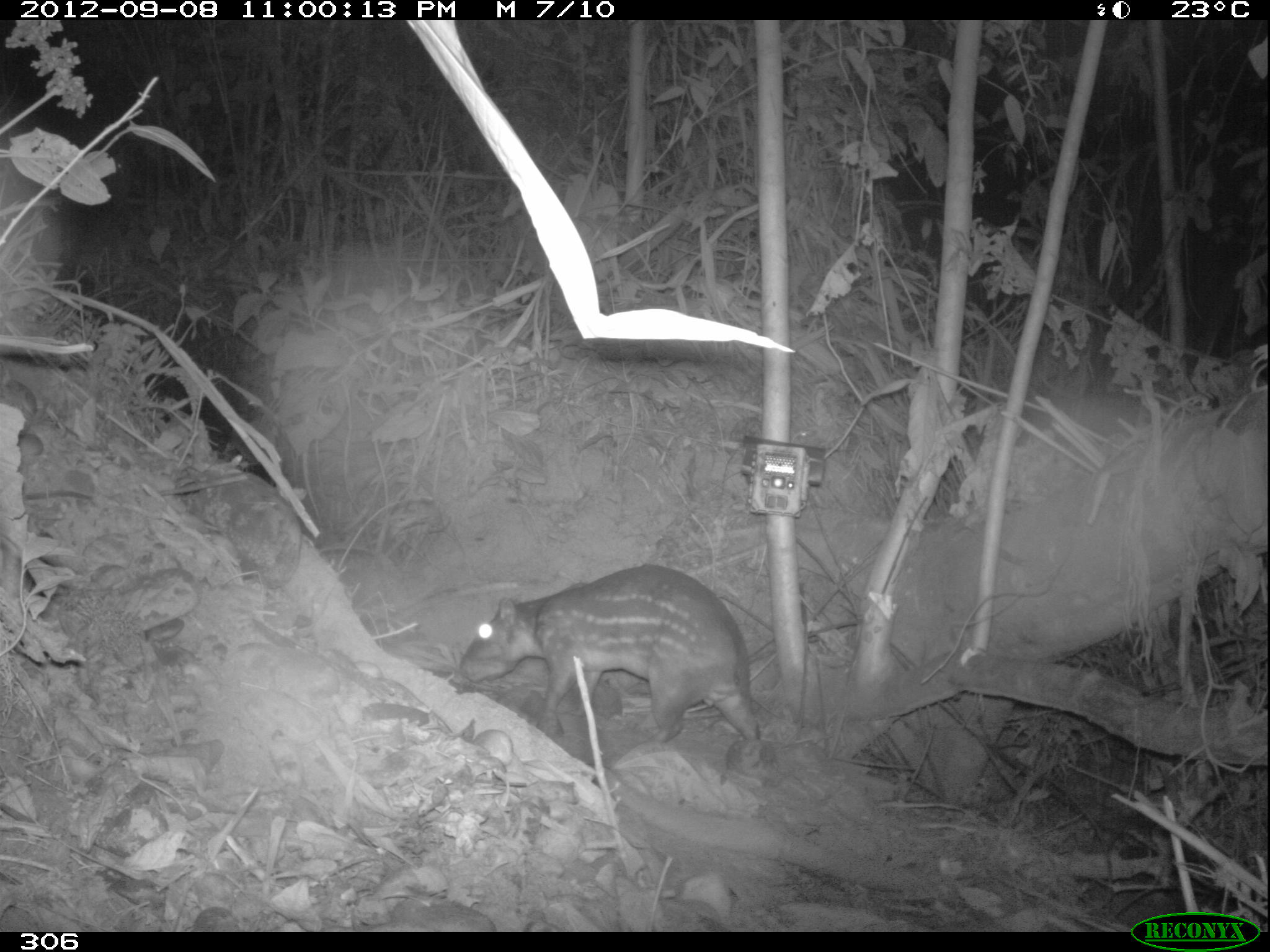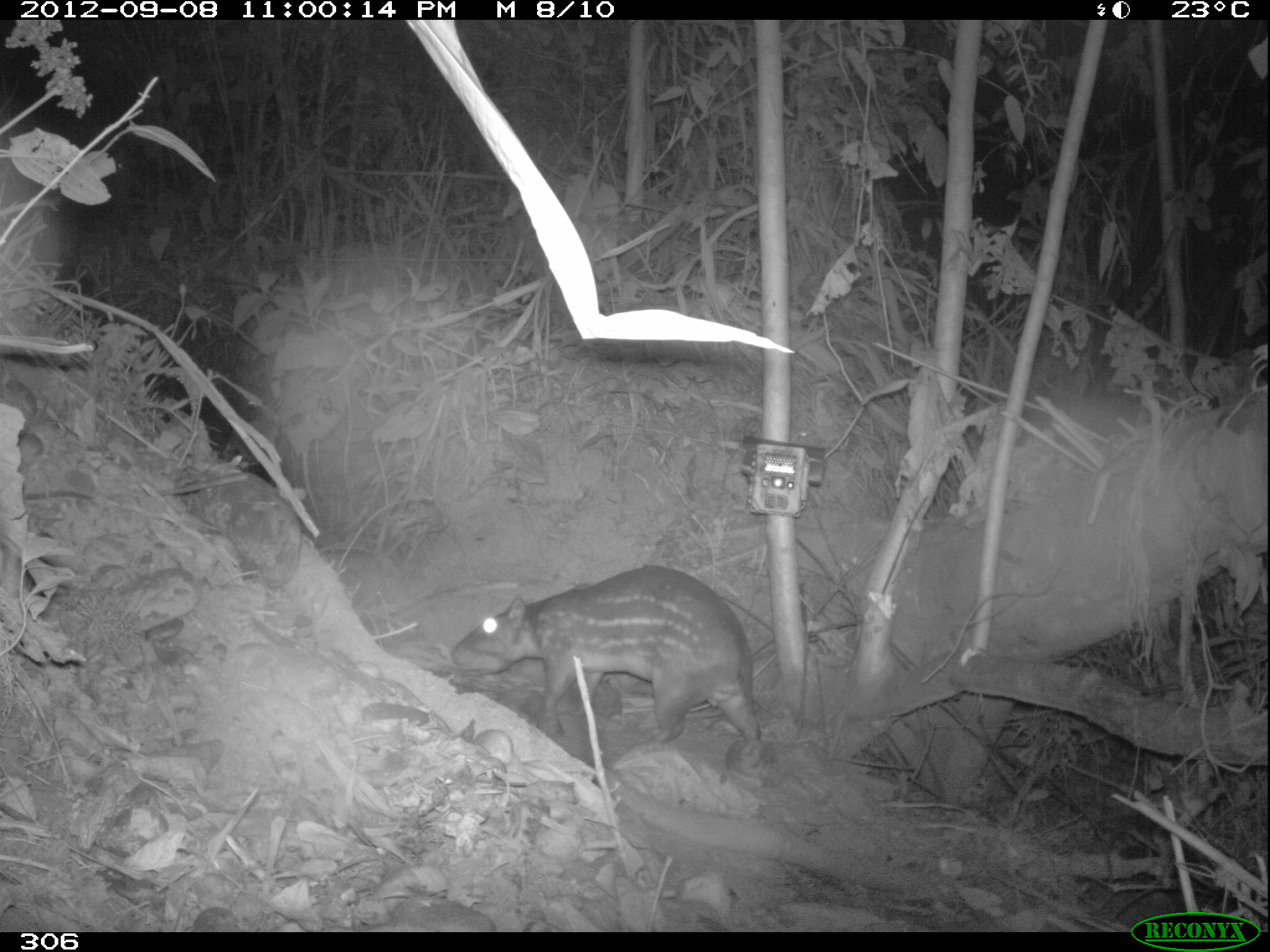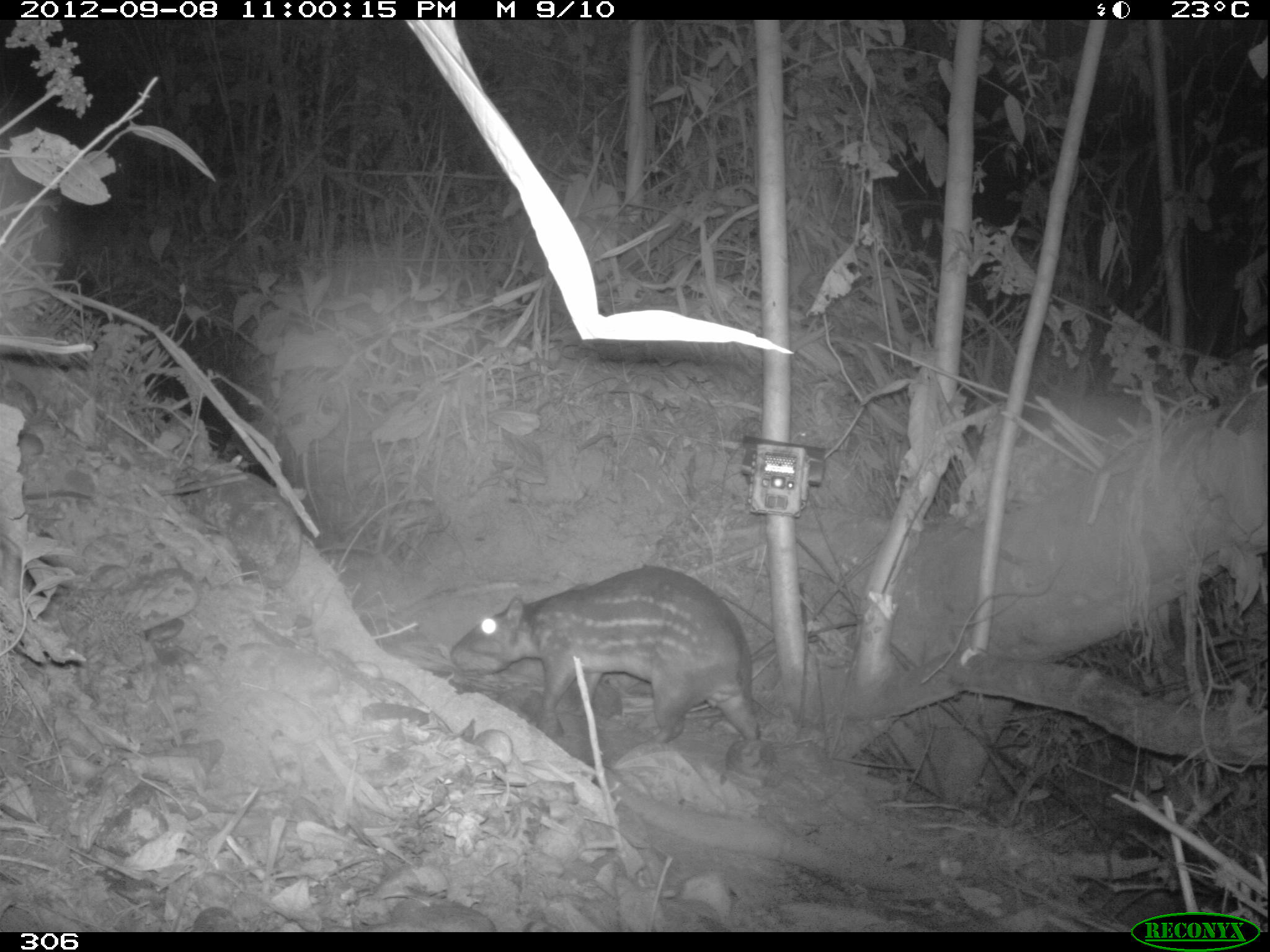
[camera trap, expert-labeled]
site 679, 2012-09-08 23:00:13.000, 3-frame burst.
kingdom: Animalia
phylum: Chordata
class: Mammalia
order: Rodentia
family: Cuniculidae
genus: Cuniculus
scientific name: Cuniculus paca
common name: spotted paca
Cuniculus paca (spotted paca).